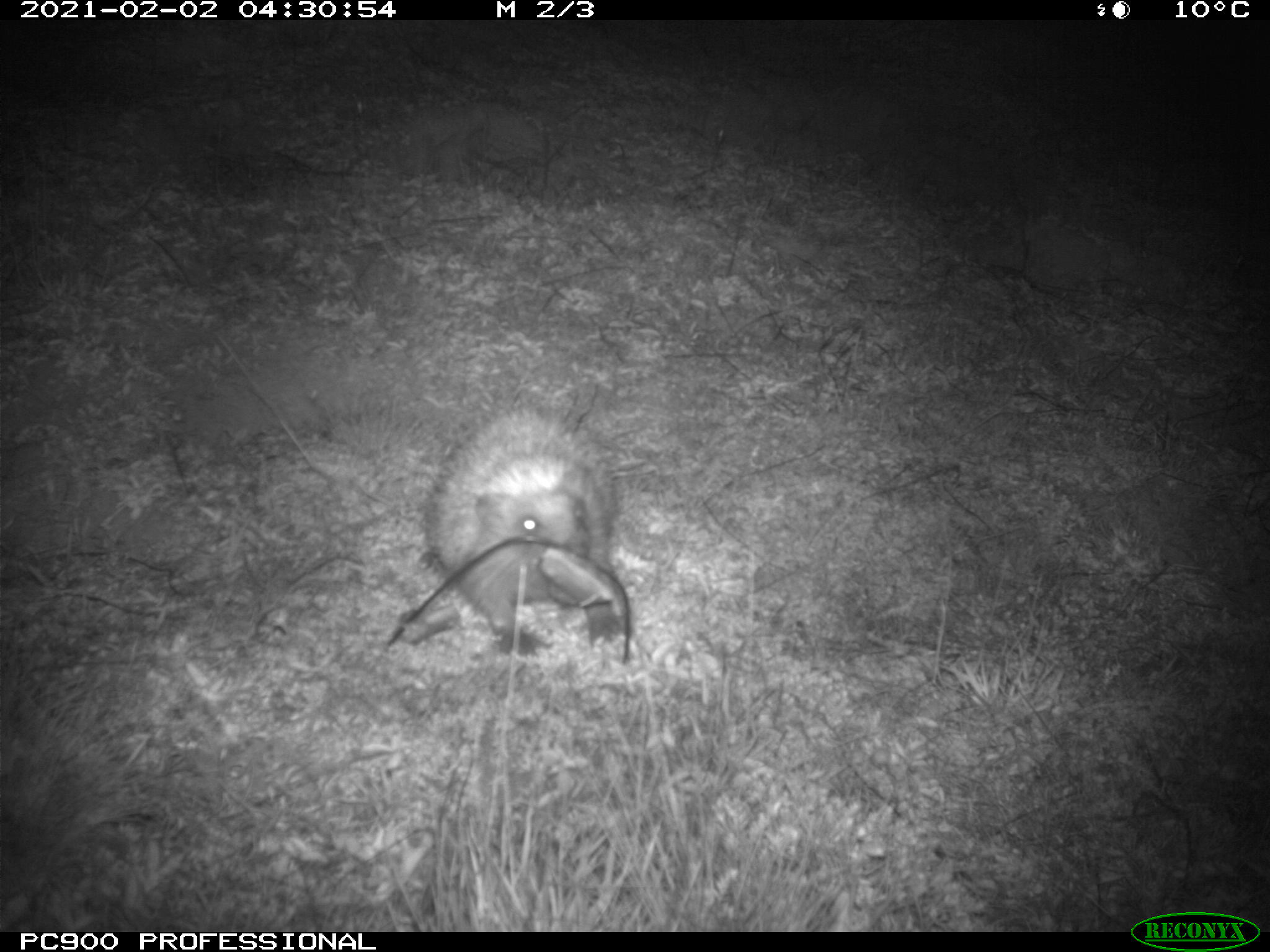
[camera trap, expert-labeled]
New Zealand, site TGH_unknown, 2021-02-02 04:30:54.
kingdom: Animalia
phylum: Chordata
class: Mammalia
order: Eulipotyphla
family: Erinaceidae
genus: Erinaceus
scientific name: Erinaceus europaeus europaeus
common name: european hedgehog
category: hedgehog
Hedgehog (european hedgehog) (Erinaceus europaeus europaeus).